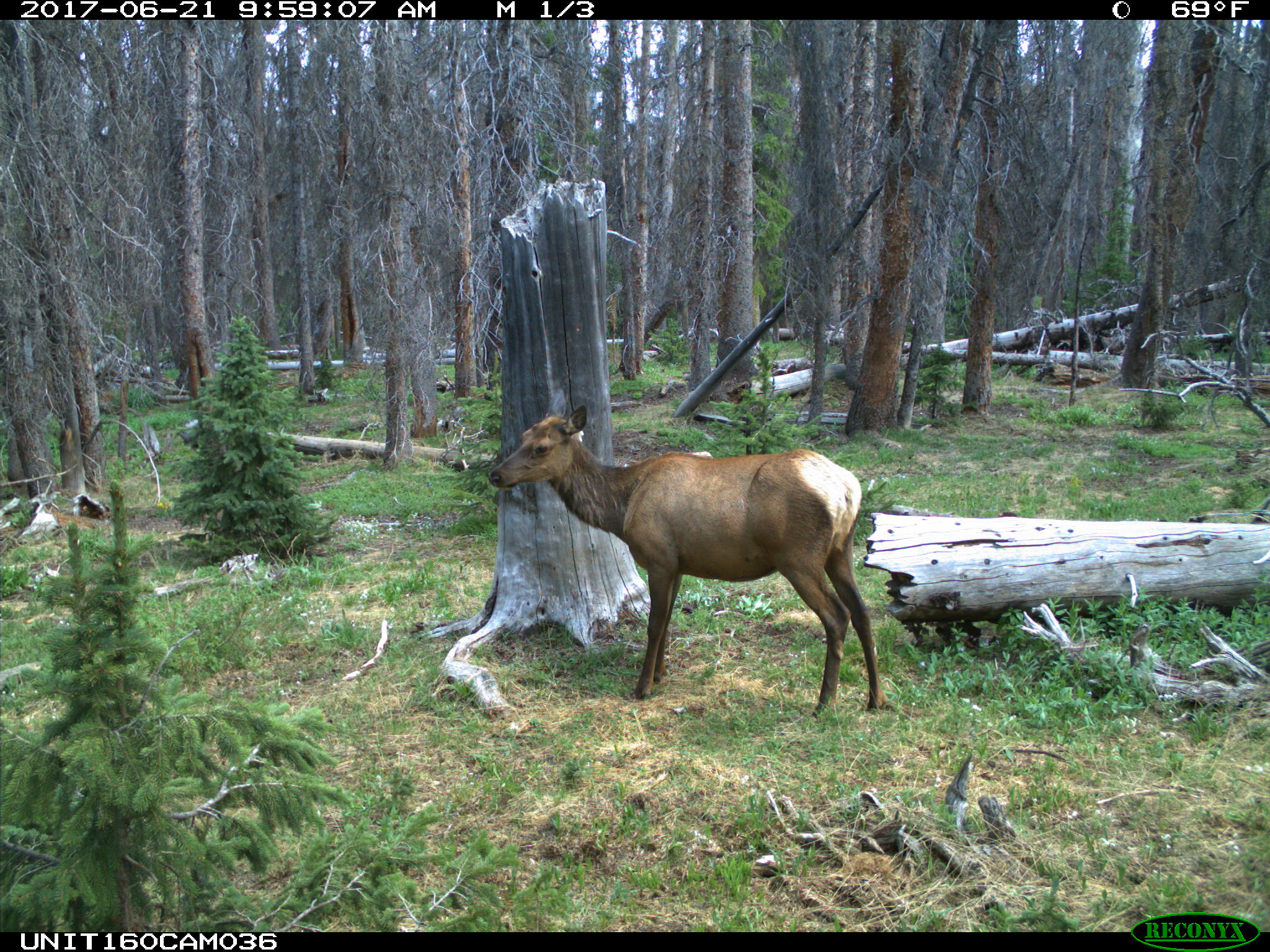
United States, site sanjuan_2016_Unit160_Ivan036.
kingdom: Animalia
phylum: Chordata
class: Mammalia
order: Artiodactyla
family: Cervidae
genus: Cervus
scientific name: Cervus elaphus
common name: red deer